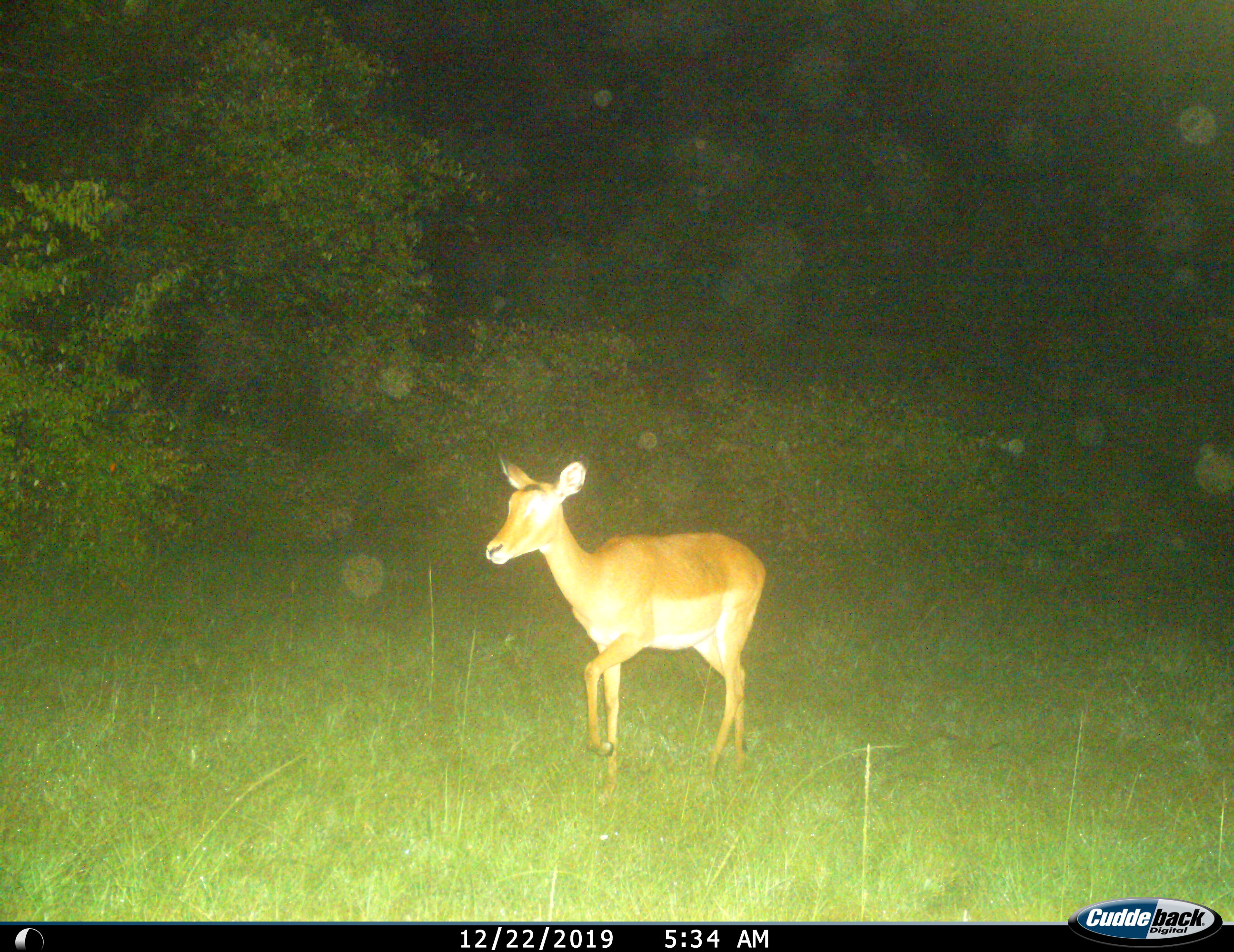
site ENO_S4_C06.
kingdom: Animalia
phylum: Chordata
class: Mammalia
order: Artiodactyla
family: Bovidae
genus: Aepyceros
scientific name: Aepyceros melampus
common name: impala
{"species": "impala (Aepyceros melampus)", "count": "1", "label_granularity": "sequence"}